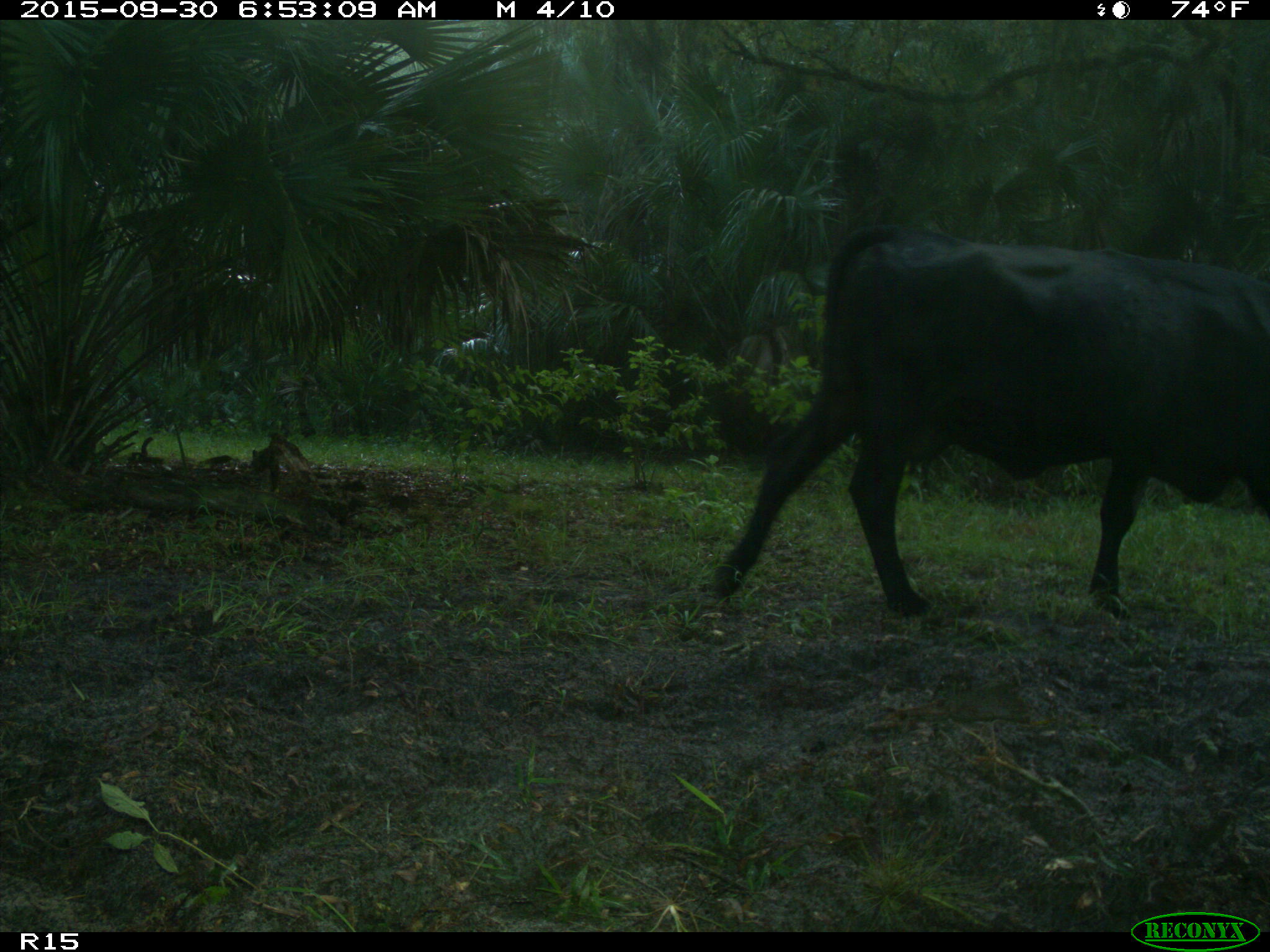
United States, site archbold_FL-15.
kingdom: Animalia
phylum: Chordata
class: Mammalia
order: Artiodactyla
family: Bovidae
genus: Bos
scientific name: Bos taurus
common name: domestic cow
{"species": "Bos taurus (domestic cow)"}